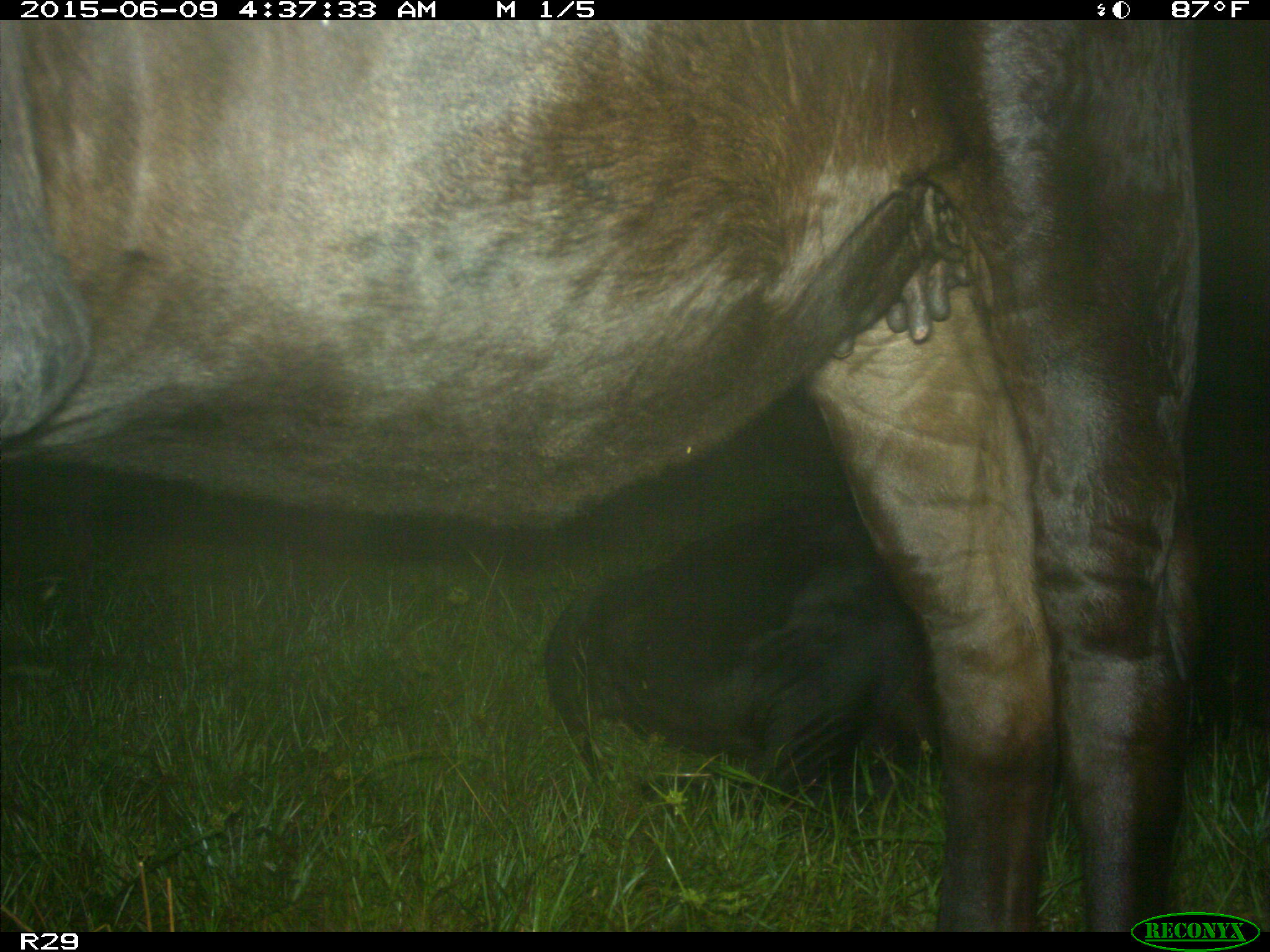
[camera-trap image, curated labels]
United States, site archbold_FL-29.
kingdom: Animalia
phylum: Chordata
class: Mammalia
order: Artiodactyla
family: Bovidae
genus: Bos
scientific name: Bos taurus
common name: domestic cow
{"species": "Bos taurus (domestic cow)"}